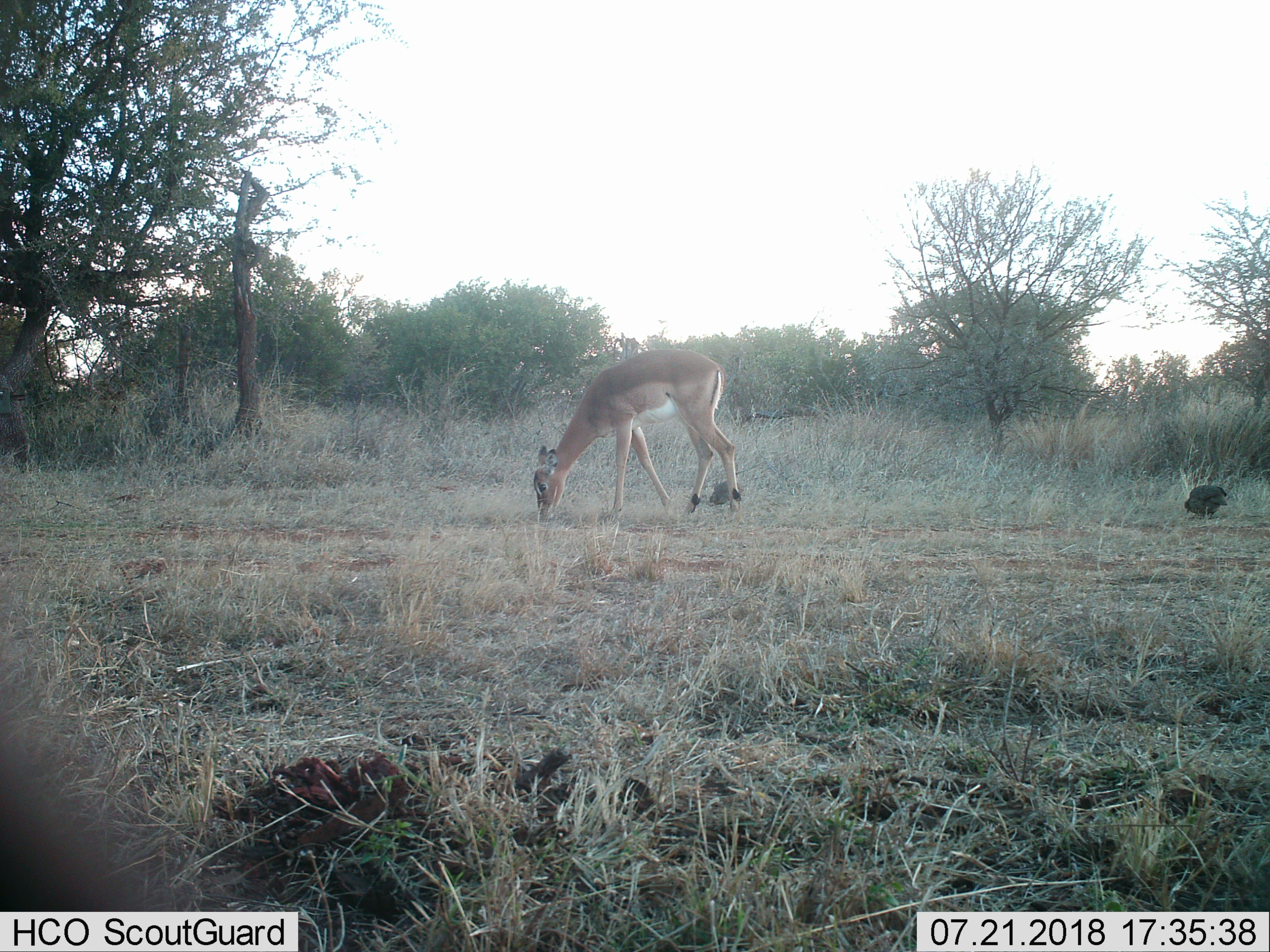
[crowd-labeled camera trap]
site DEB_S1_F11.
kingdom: Animalia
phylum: Chordata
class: Mammalia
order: Artiodactyla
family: Bovidae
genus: Aepyceros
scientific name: Aepyceros melampus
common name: impala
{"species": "impala (Aepyceros melampus)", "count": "1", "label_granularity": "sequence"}